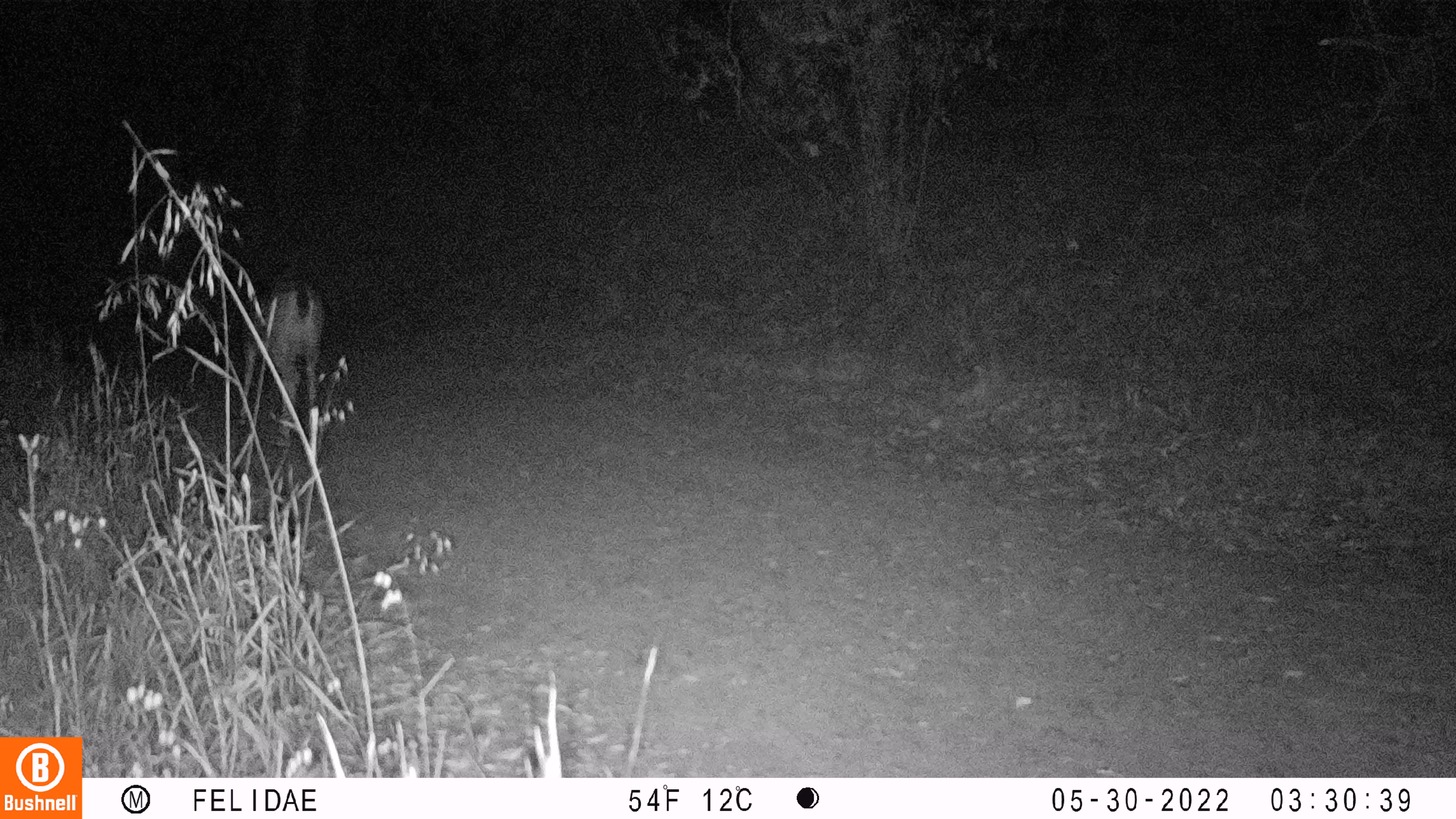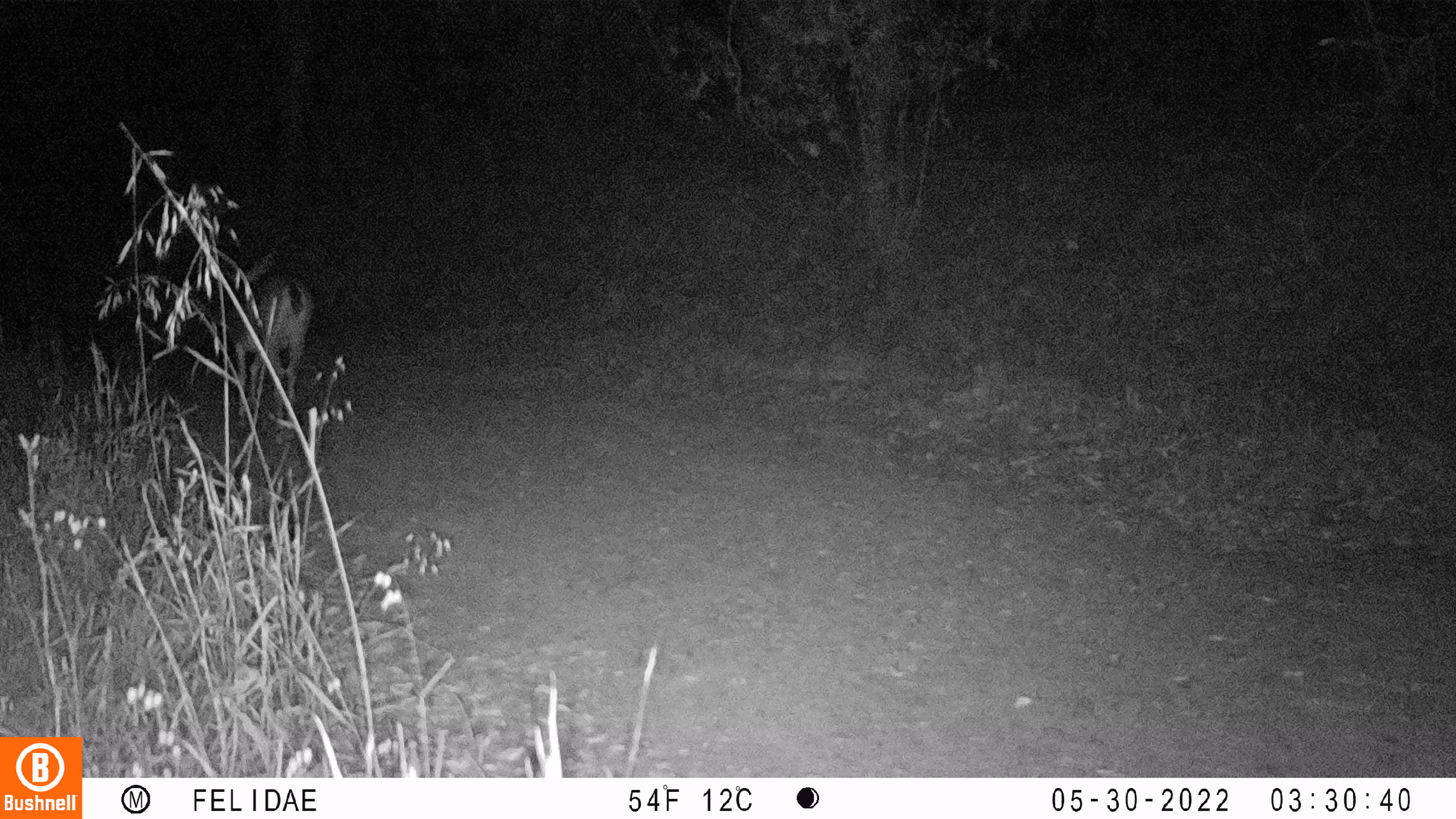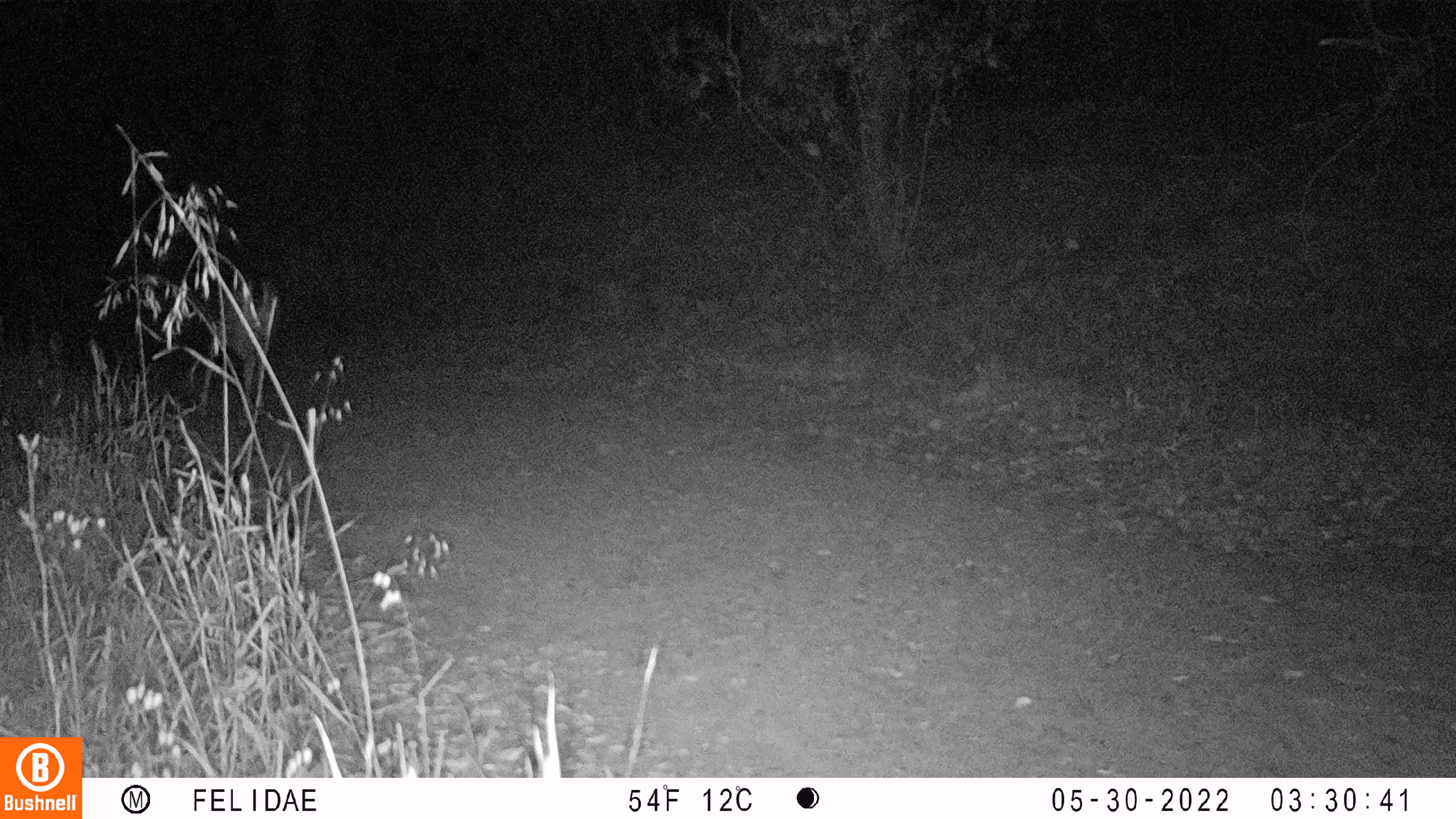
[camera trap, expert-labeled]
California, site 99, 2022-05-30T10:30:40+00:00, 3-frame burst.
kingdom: Animalia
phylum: Chordata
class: Mammalia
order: Artiodactyla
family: Cervidae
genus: Odocoileus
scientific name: Odocoileus hemionus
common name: mule deer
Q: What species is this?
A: Mule deer (Odocoileus hemionus).